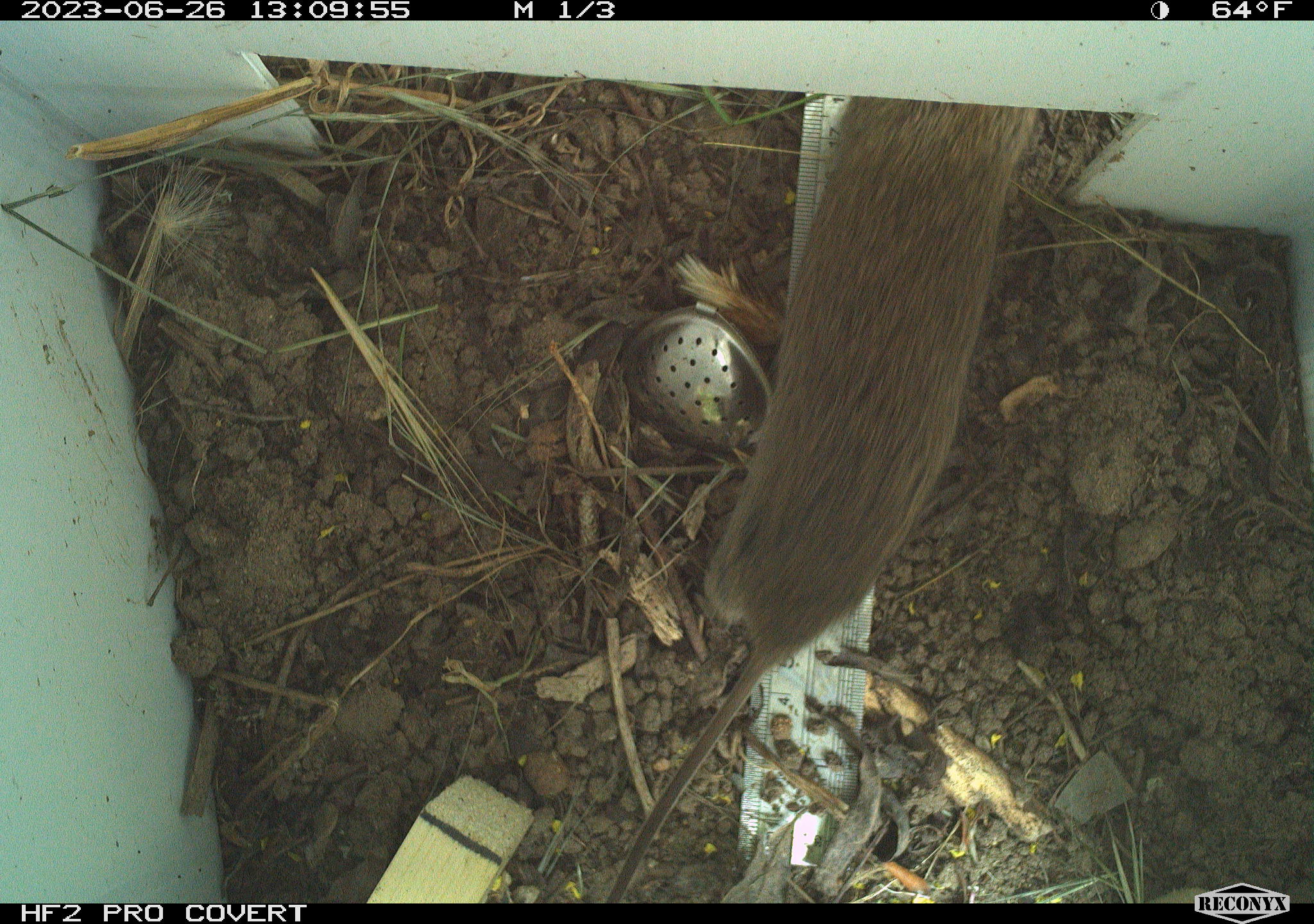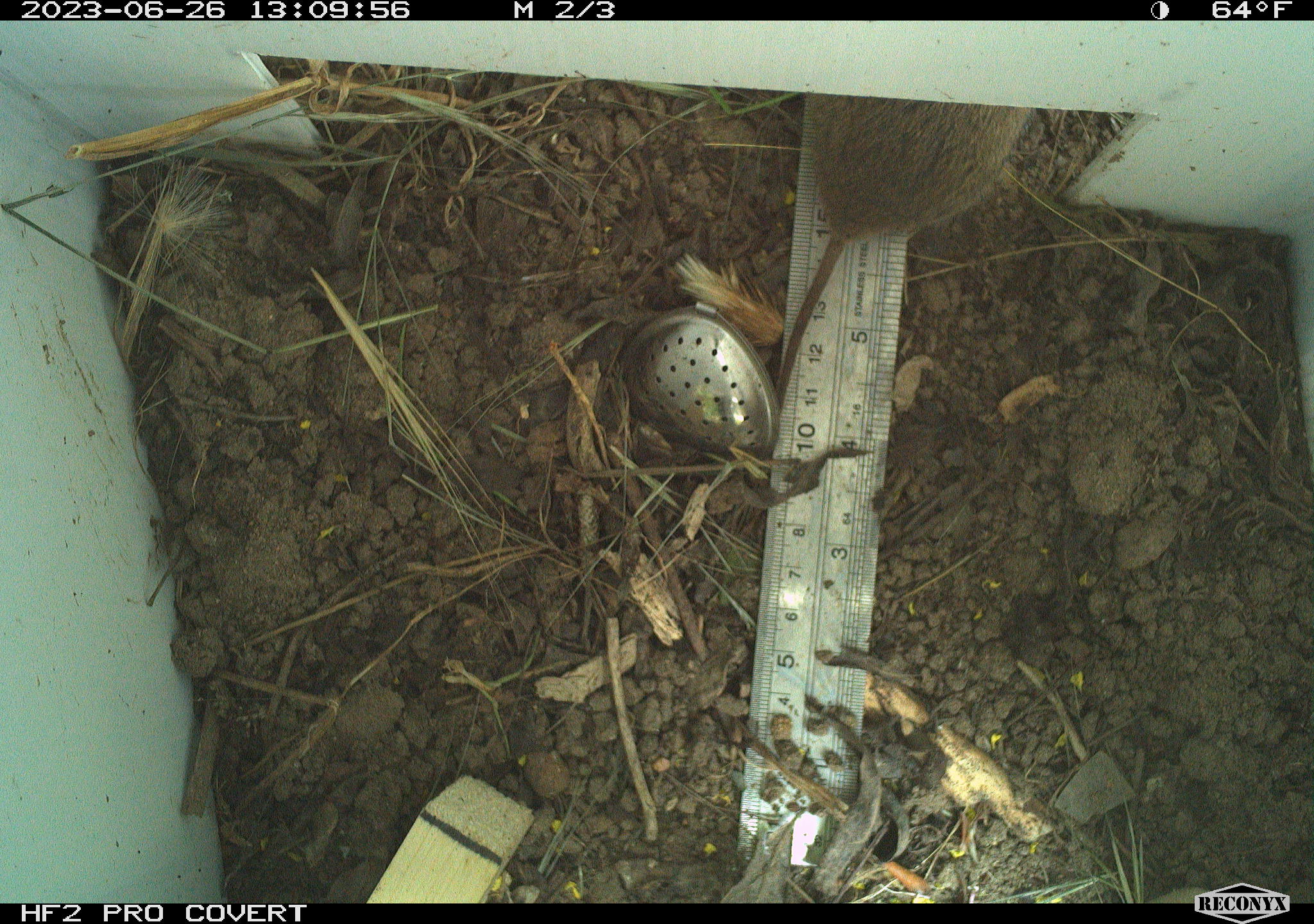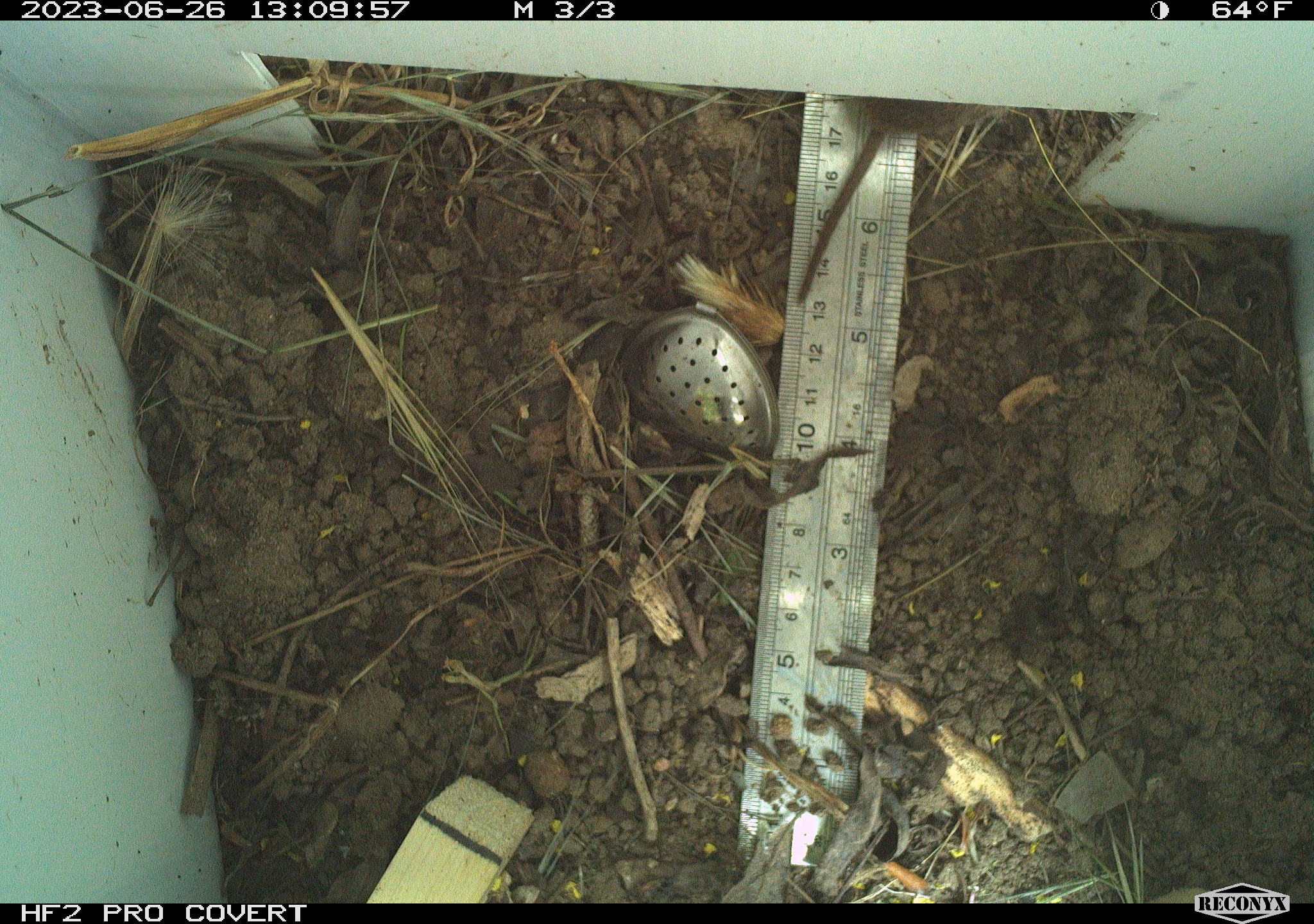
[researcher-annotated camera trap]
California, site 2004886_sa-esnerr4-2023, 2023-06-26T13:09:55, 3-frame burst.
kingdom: Animalia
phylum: Chordata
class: Mammalia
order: Rodentia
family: Cricetidae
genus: Microtus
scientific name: Microtus californicus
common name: california vole